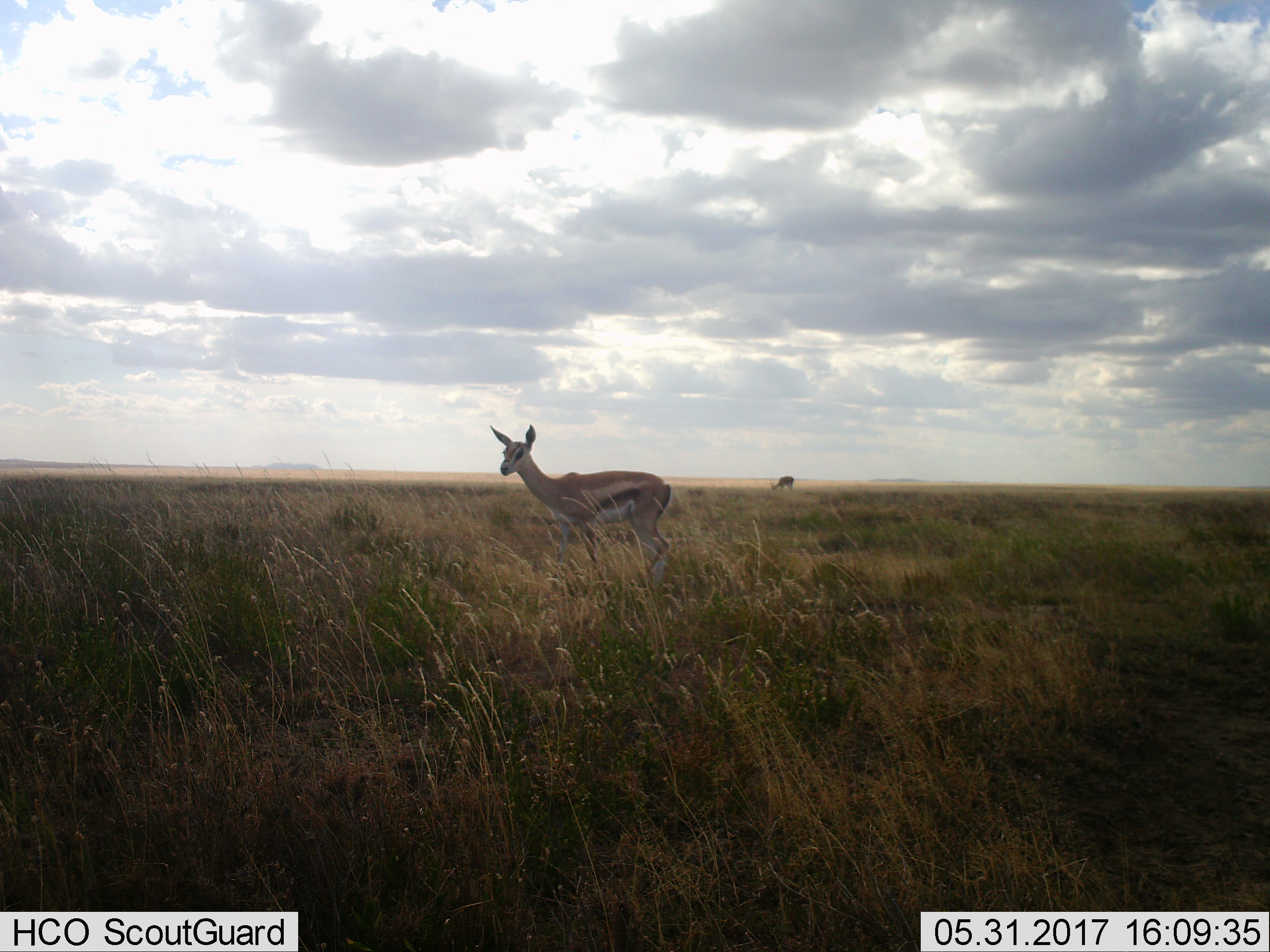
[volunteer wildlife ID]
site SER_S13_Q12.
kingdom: Animalia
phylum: Chordata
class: Mammalia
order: Artiodactyla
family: Bovidae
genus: Eudorcas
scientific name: Eudorcas thomsonii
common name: thomson's gazelle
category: gazellethomsons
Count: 2.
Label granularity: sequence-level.